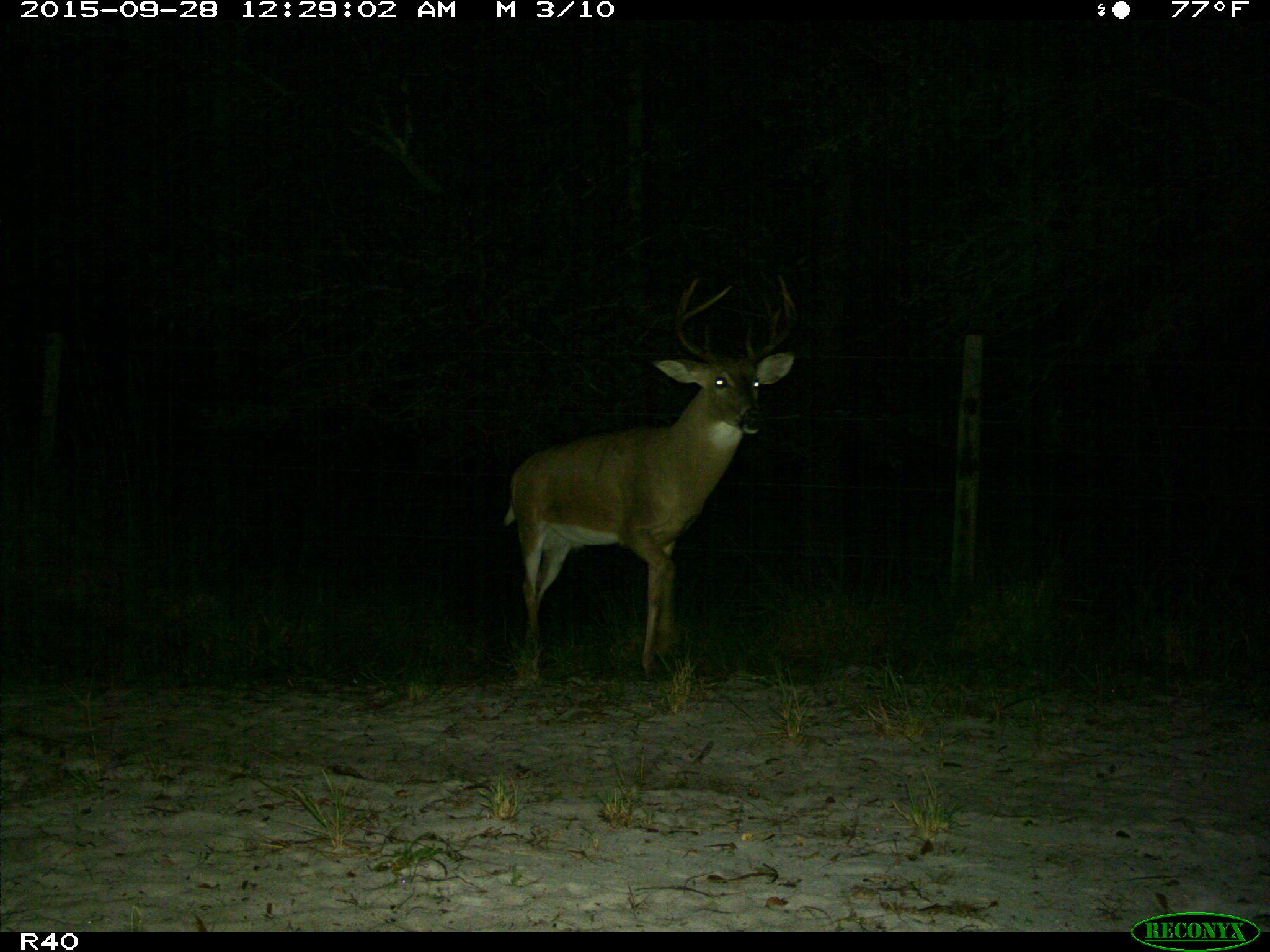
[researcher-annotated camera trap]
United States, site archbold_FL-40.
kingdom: Animalia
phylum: Chordata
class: Mammalia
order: Artiodactyla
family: Cervidae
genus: Odocoileus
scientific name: Odocoileus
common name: deer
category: unidentified deer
Unidentified deer (deer) (Odocoileus).